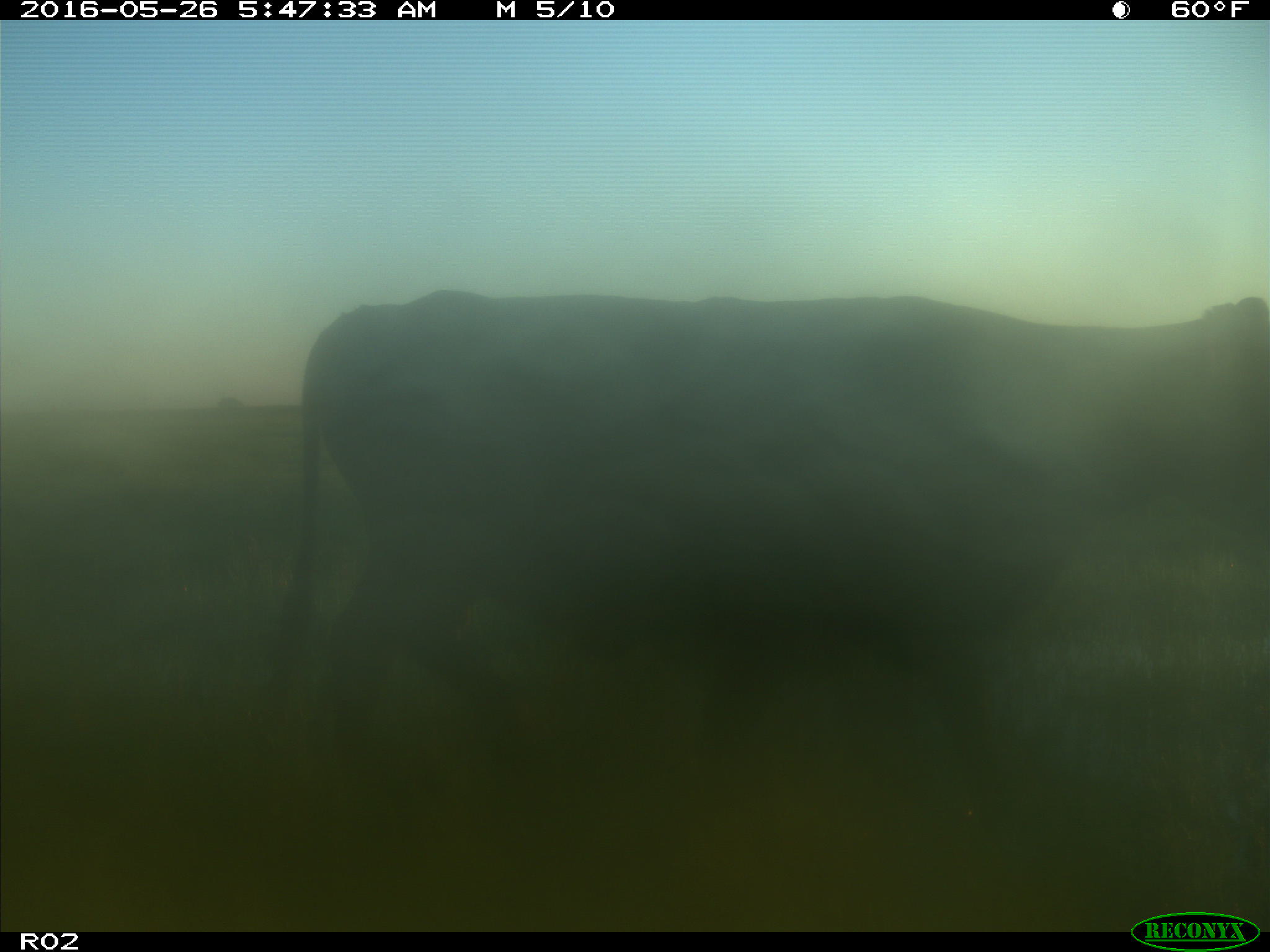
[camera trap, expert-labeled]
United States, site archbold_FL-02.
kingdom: Animalia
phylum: Chordata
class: Mammalia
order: Artiodactyla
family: Bovidae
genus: Bos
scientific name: Bos taurus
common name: domestic cow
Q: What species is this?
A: Bos taurus (domestic cow).